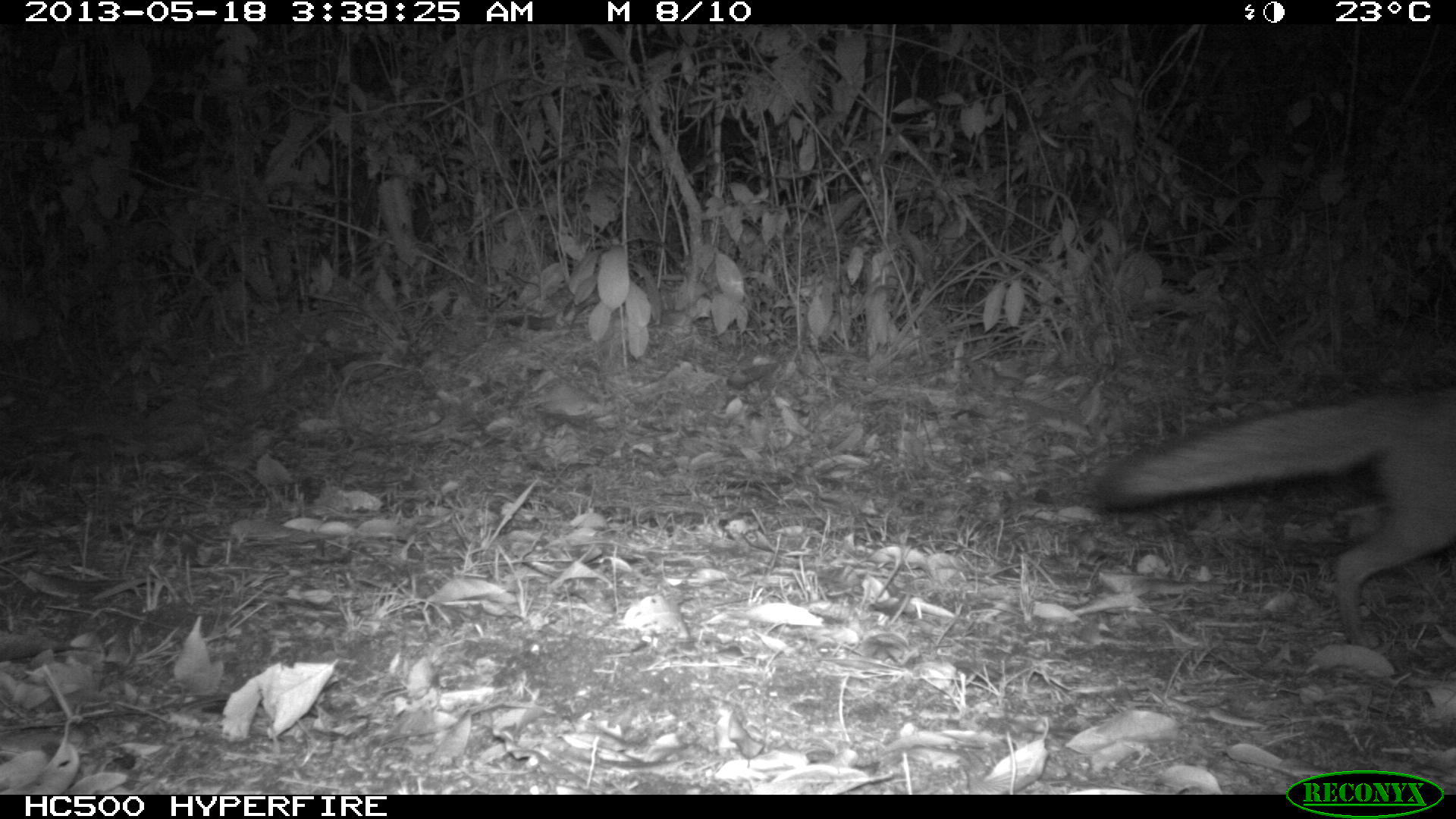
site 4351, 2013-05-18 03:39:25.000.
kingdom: Animalia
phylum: Chordata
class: Mammalia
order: Carnivora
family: Canidae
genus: Urocyon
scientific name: Urocyon cinereoargenteus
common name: gray fox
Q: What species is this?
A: Urocyon cinereoargenteus (gray fox).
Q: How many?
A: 1.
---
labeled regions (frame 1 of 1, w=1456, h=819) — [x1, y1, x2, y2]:
urocyon cinereoargenteus: [1087, 384, 1456, 648]